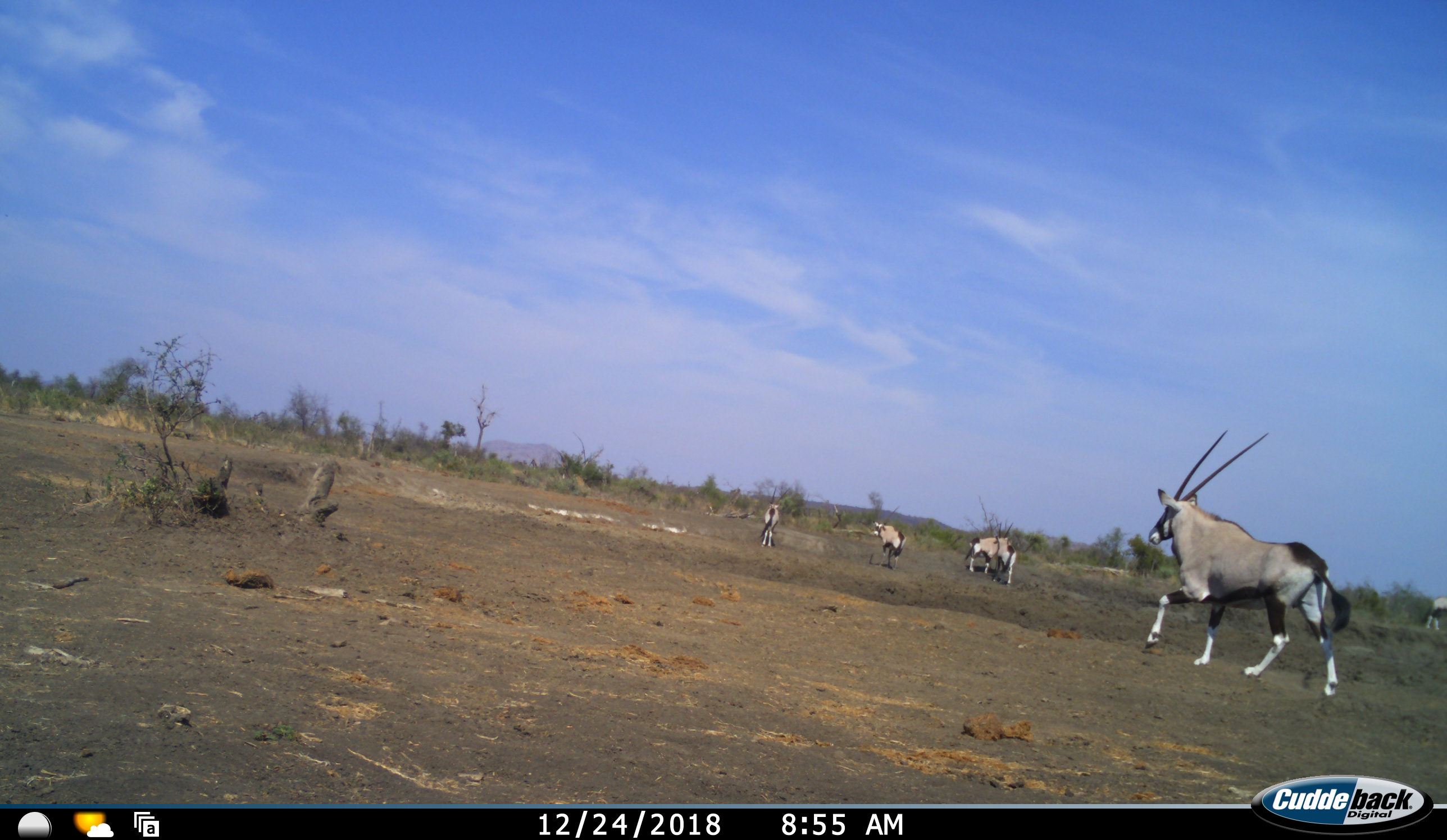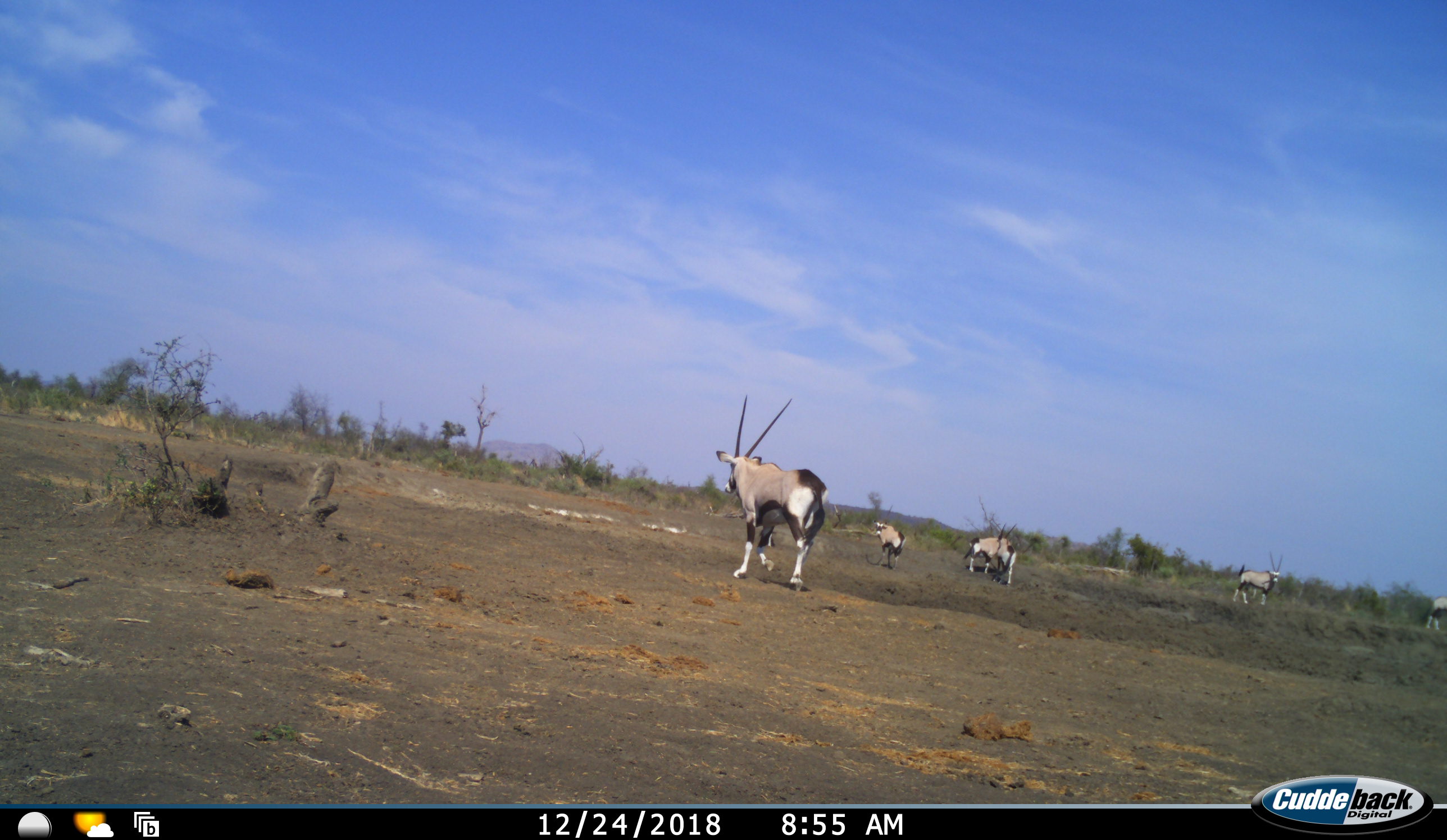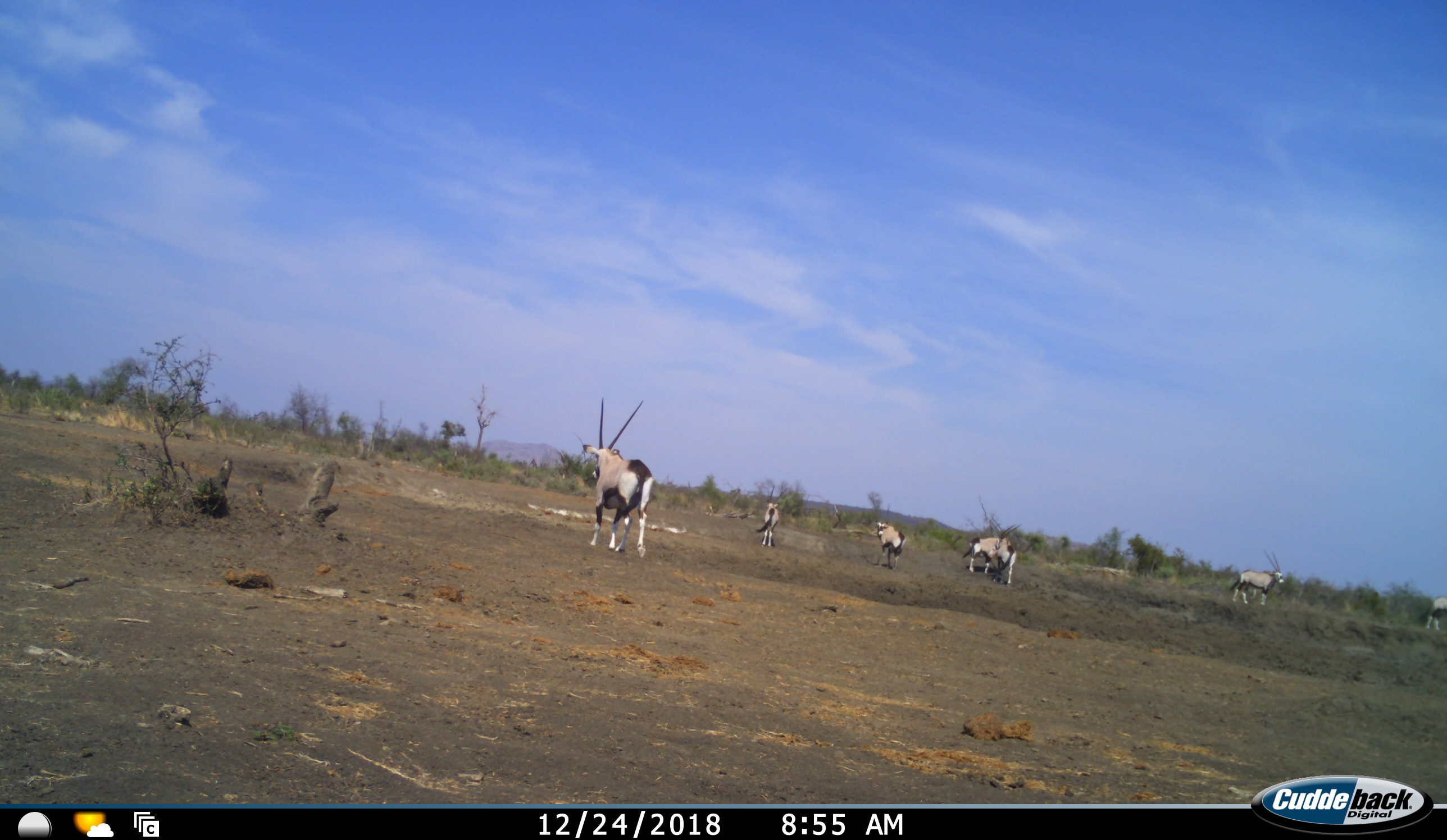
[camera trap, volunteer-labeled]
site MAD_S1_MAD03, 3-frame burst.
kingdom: Animalia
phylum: Chordata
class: Mammalia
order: Artiodactyla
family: Bovidae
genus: Oryx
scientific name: Oryx gazella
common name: gemsbok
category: oryx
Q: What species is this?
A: Oryx (gemsbok) (Oryx gazella).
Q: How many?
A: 6.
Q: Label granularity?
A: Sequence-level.